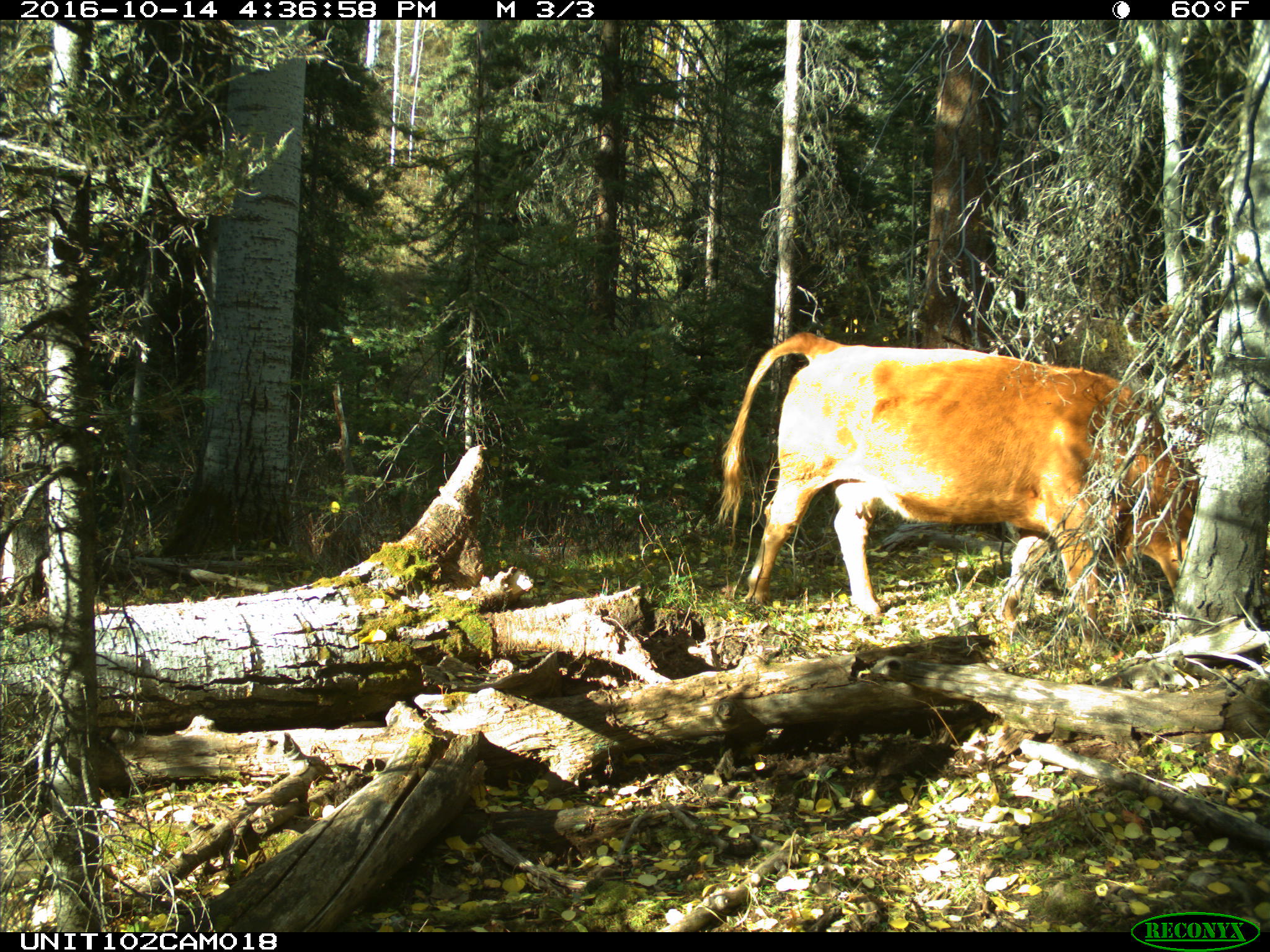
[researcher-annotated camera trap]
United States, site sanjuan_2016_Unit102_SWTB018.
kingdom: Animalia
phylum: Chordata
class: Mammalia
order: Artiodactyla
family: Bovidae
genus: Bos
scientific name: Bos taurus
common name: domestic cow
Bos taurus (domestic cow).